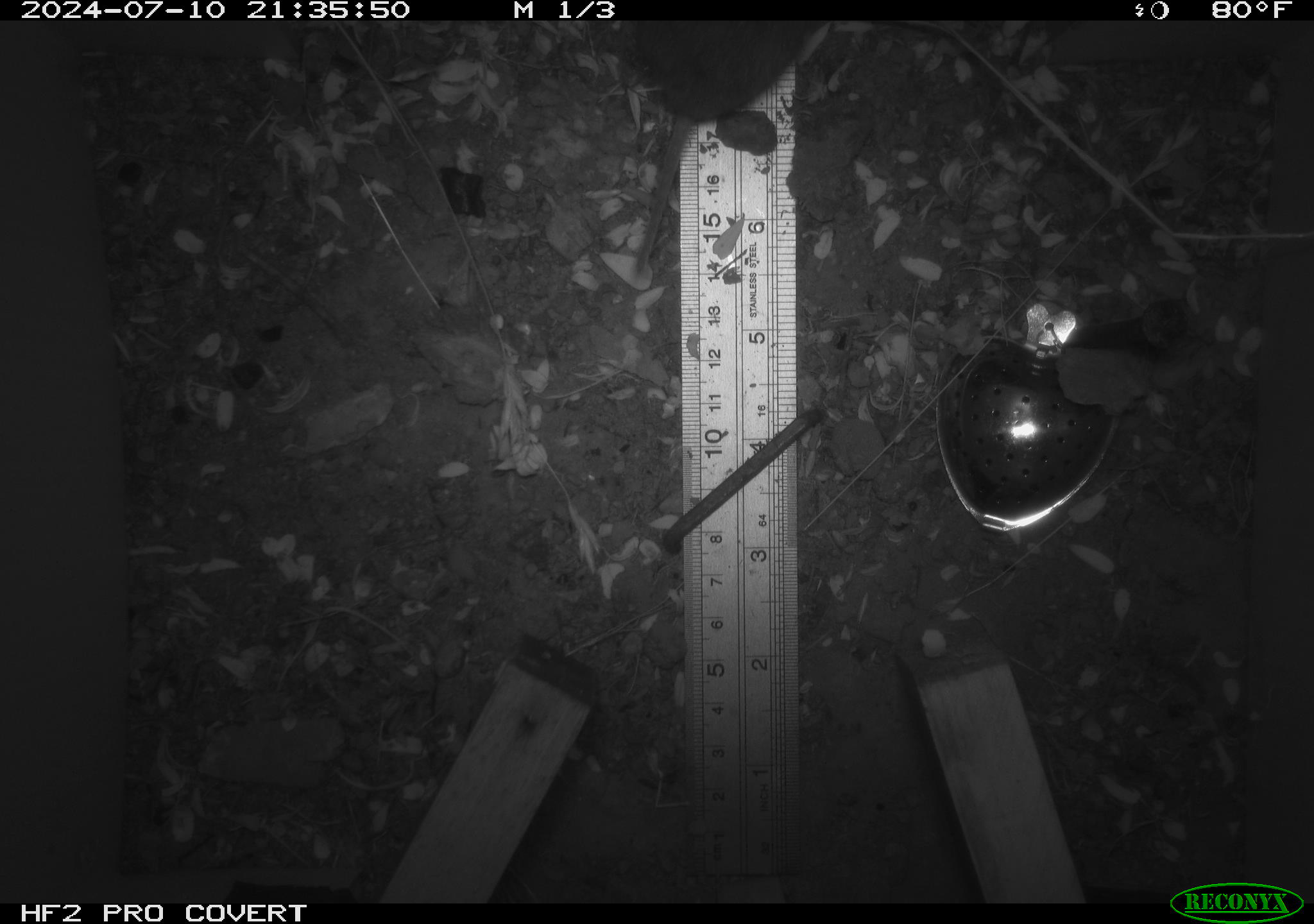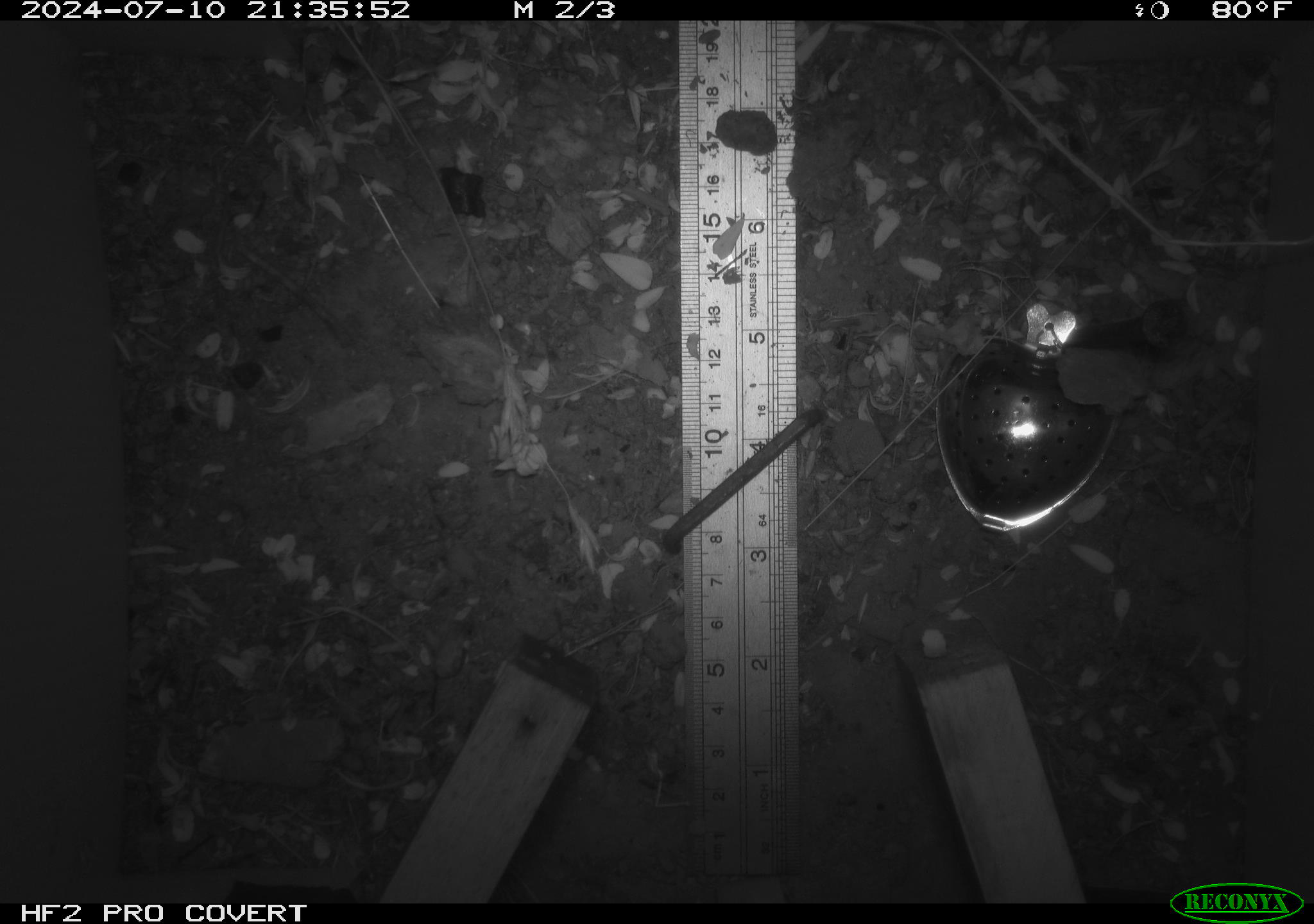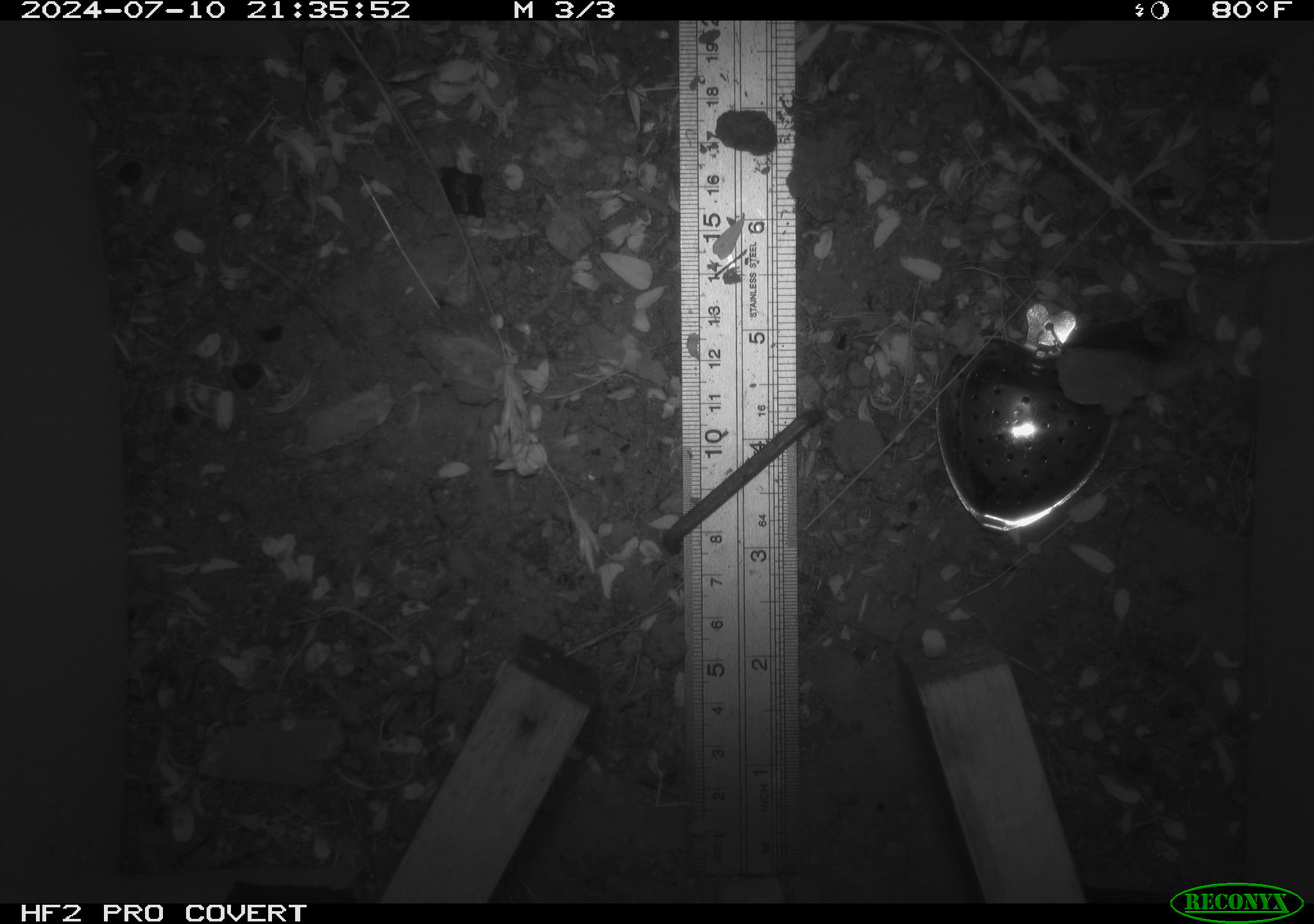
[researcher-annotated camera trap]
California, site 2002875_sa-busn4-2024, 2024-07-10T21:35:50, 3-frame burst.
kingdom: Animalia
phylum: Chordata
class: Mammalia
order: Rodentia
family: Cricetidae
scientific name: Arvicolinae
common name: voles, lemmings, and muskrats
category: arvicolinae subfamily